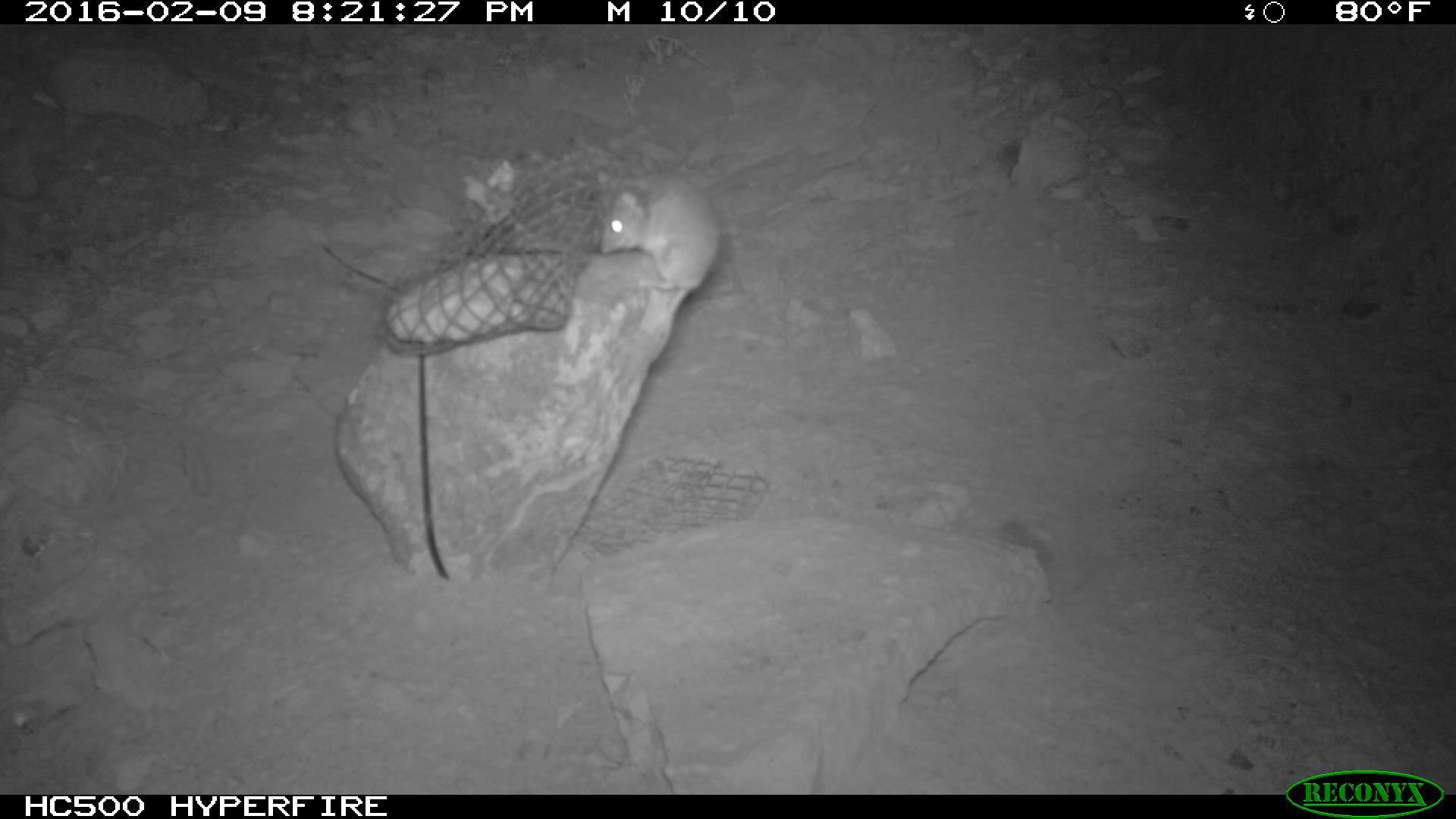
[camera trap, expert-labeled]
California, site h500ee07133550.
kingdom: Animalia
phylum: Chordata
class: Mammalia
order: Rodentia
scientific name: Rodentia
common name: rodent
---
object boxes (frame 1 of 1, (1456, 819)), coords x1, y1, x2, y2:
rodent: 601, 164, 718, 332